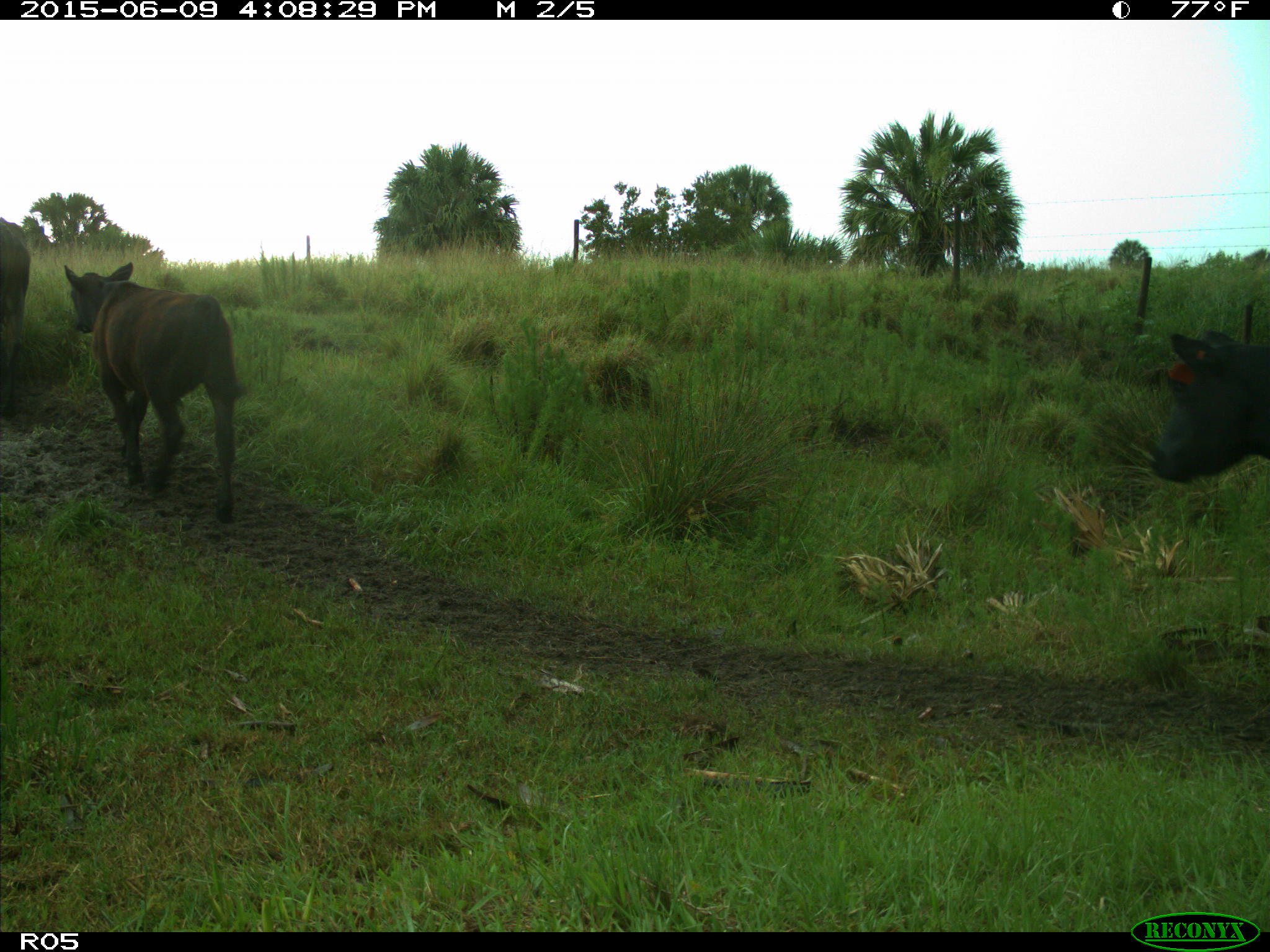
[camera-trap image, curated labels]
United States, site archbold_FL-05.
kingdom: Animalia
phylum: Chordata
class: Mammalia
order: Artiodactyla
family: Bovidae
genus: Bos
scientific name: Bos taurus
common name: domestic cow